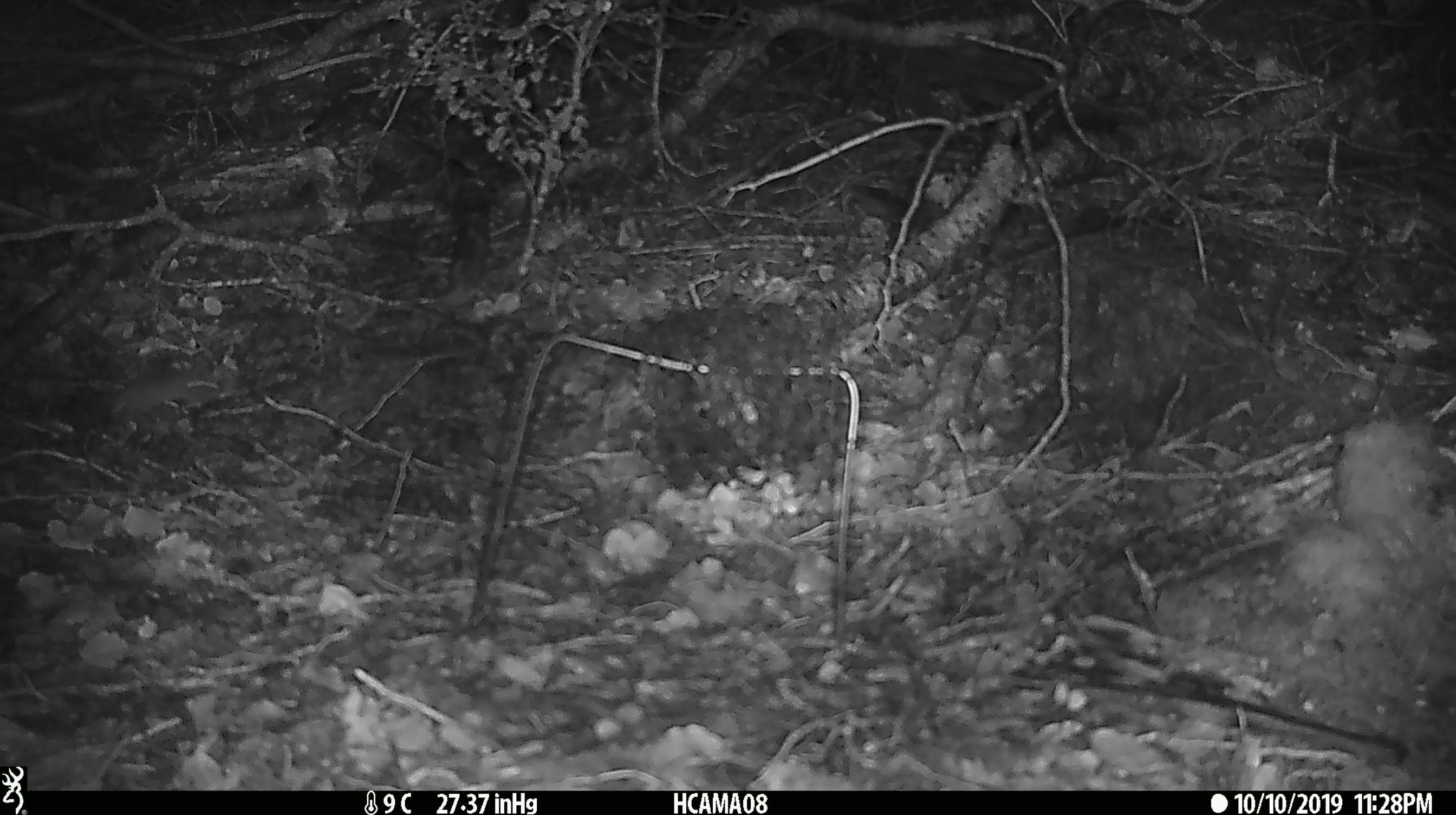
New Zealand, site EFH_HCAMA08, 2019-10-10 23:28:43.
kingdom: Animalia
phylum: Chordata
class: Mammalia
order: Rodentia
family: Muridae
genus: Mus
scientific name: Mus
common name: mouse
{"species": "mouse (Mus)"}